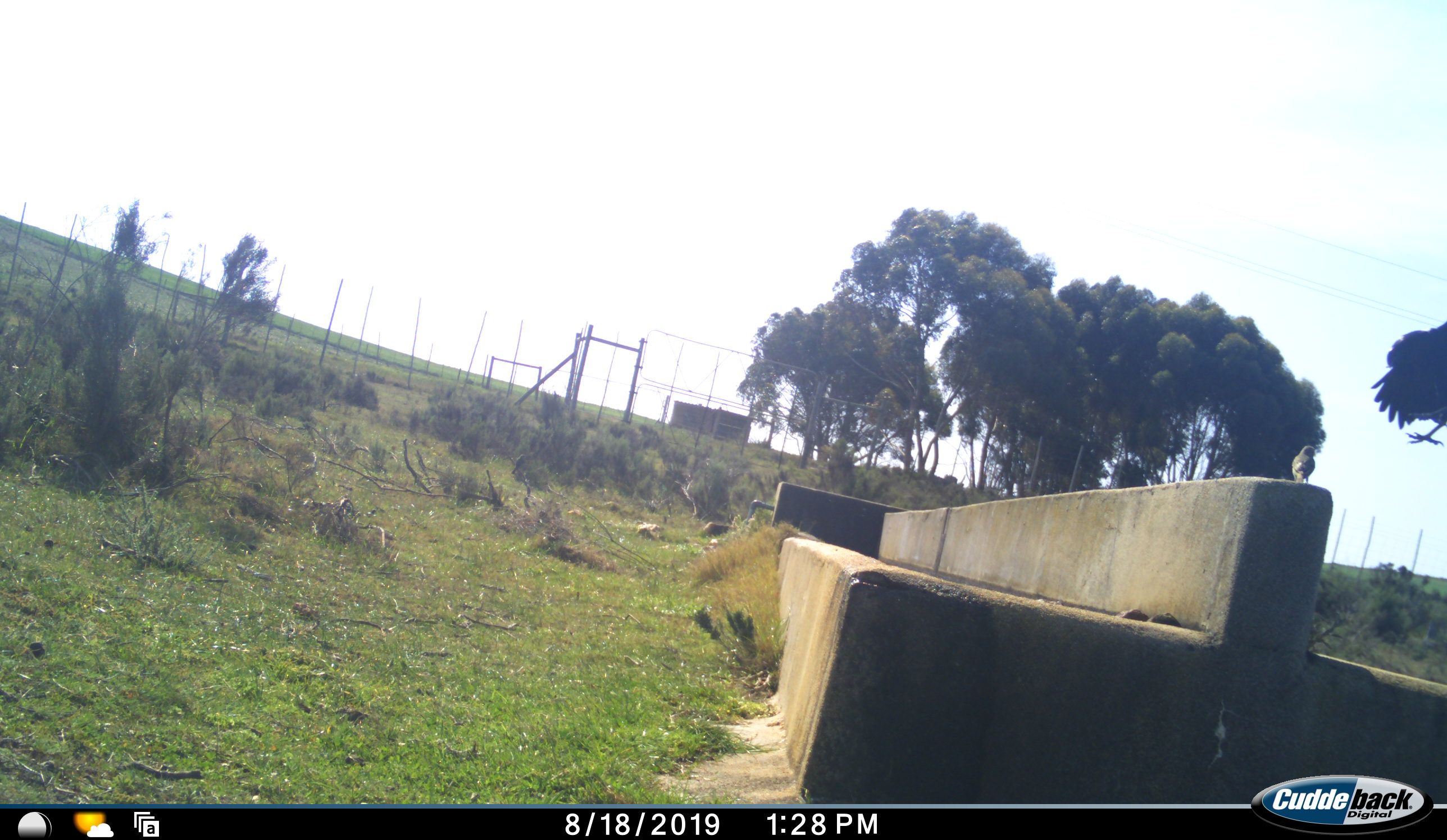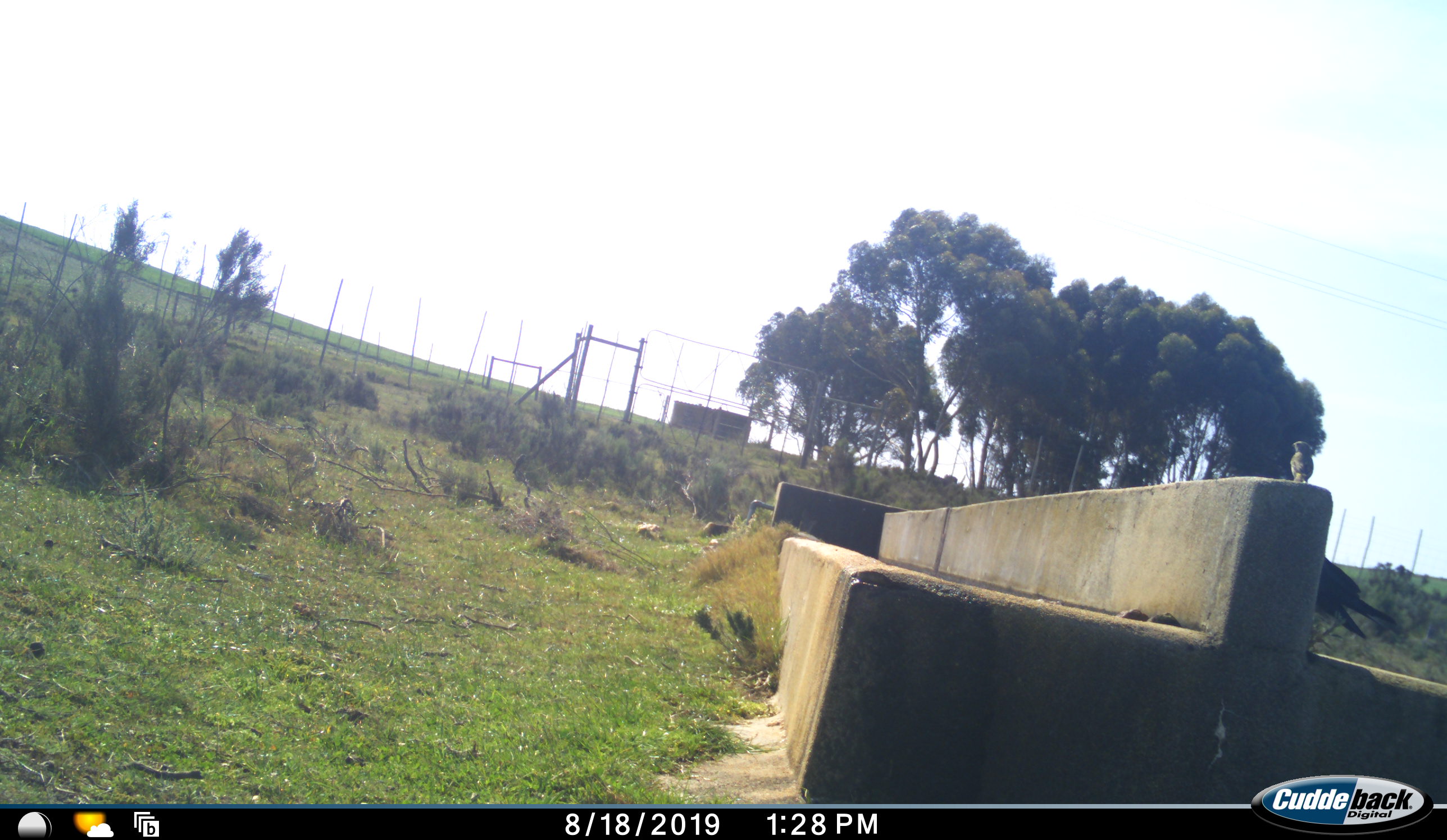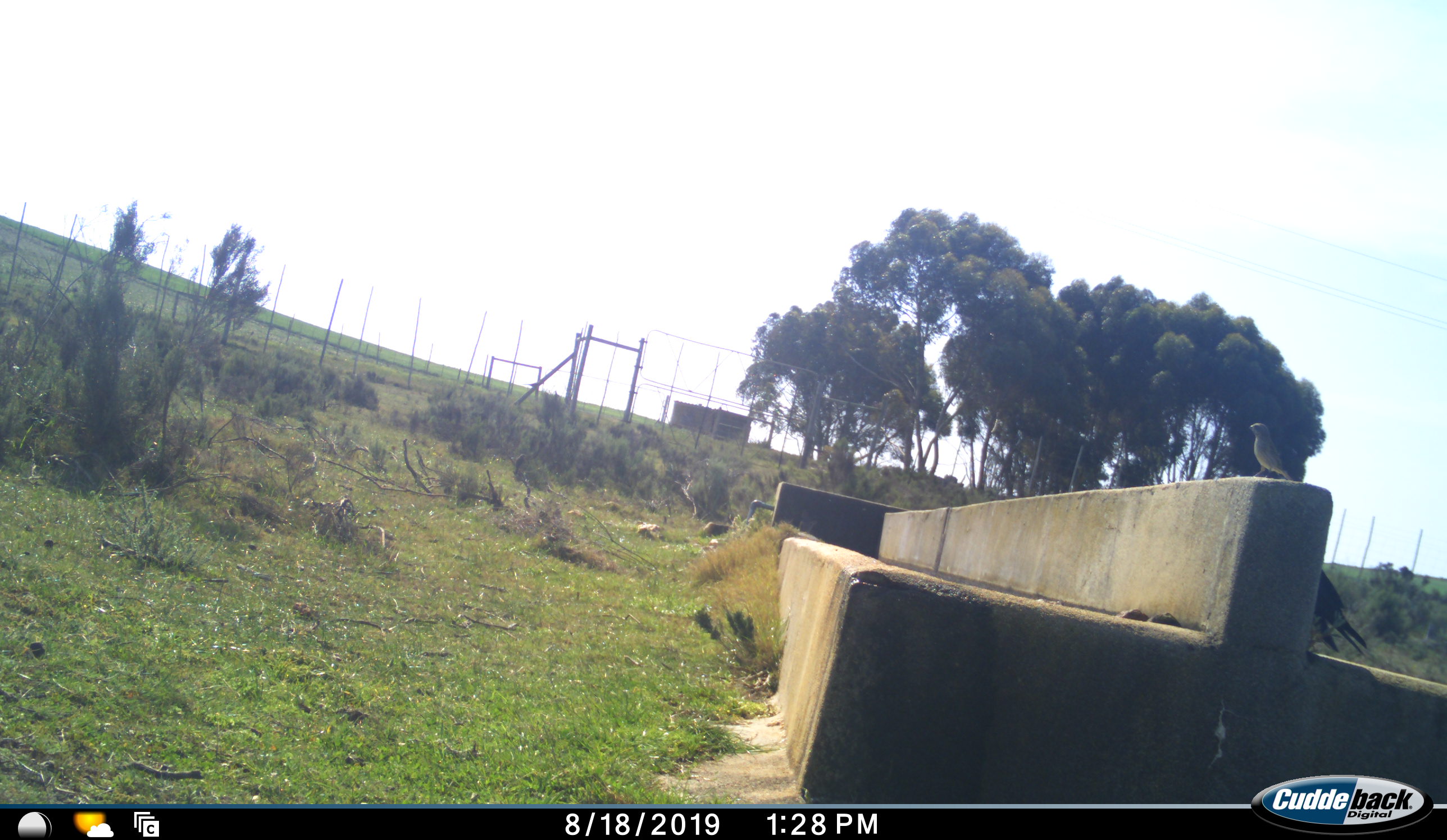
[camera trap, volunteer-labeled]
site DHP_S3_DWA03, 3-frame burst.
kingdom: Animalia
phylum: Chordata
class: Aves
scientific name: Aves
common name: bird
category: birdother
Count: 2.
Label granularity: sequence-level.